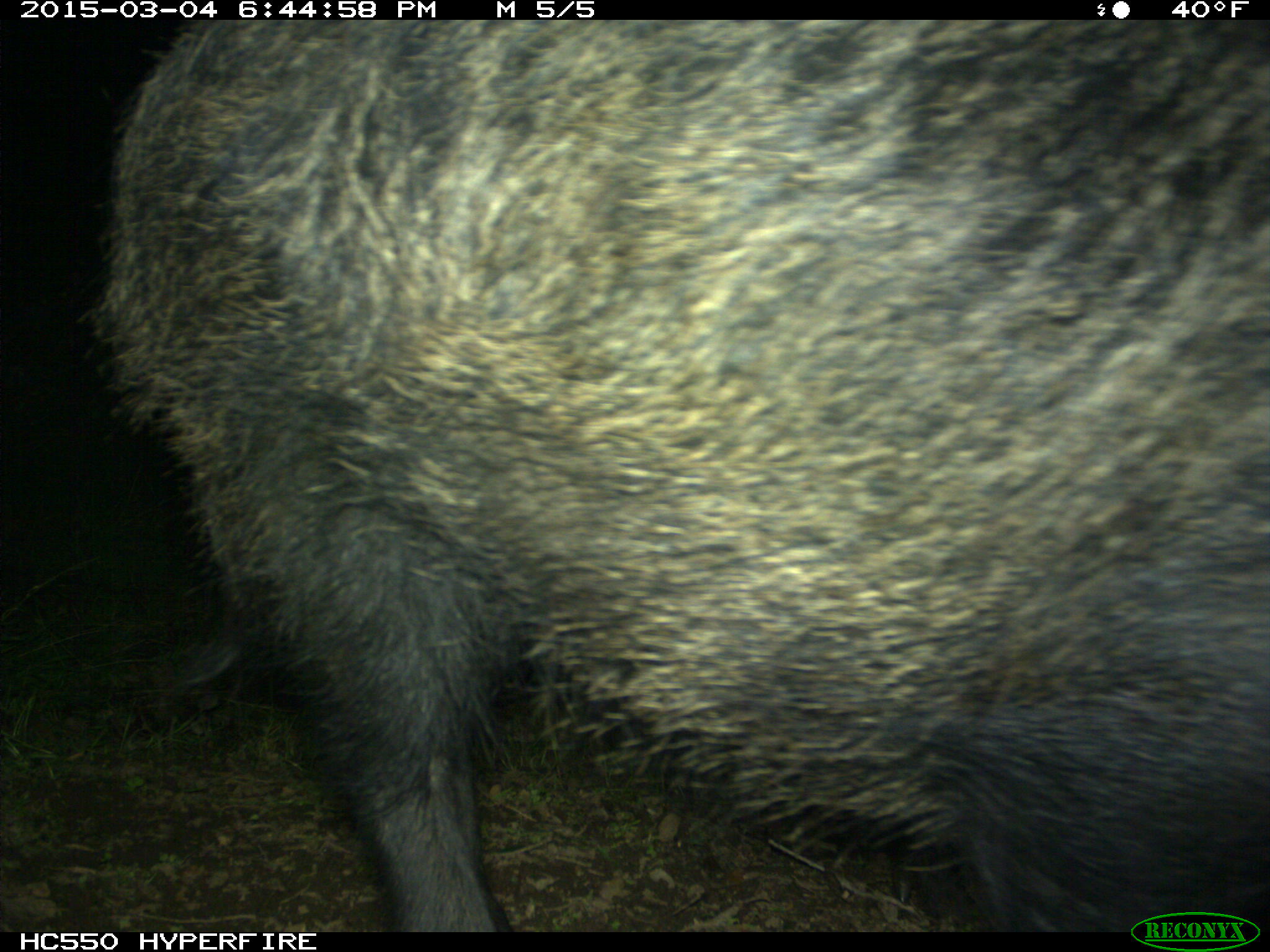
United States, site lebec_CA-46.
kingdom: Animalia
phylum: Chordata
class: Mammalia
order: Artiodactyla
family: Suidae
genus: Sus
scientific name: Sus scrofa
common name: wild boar